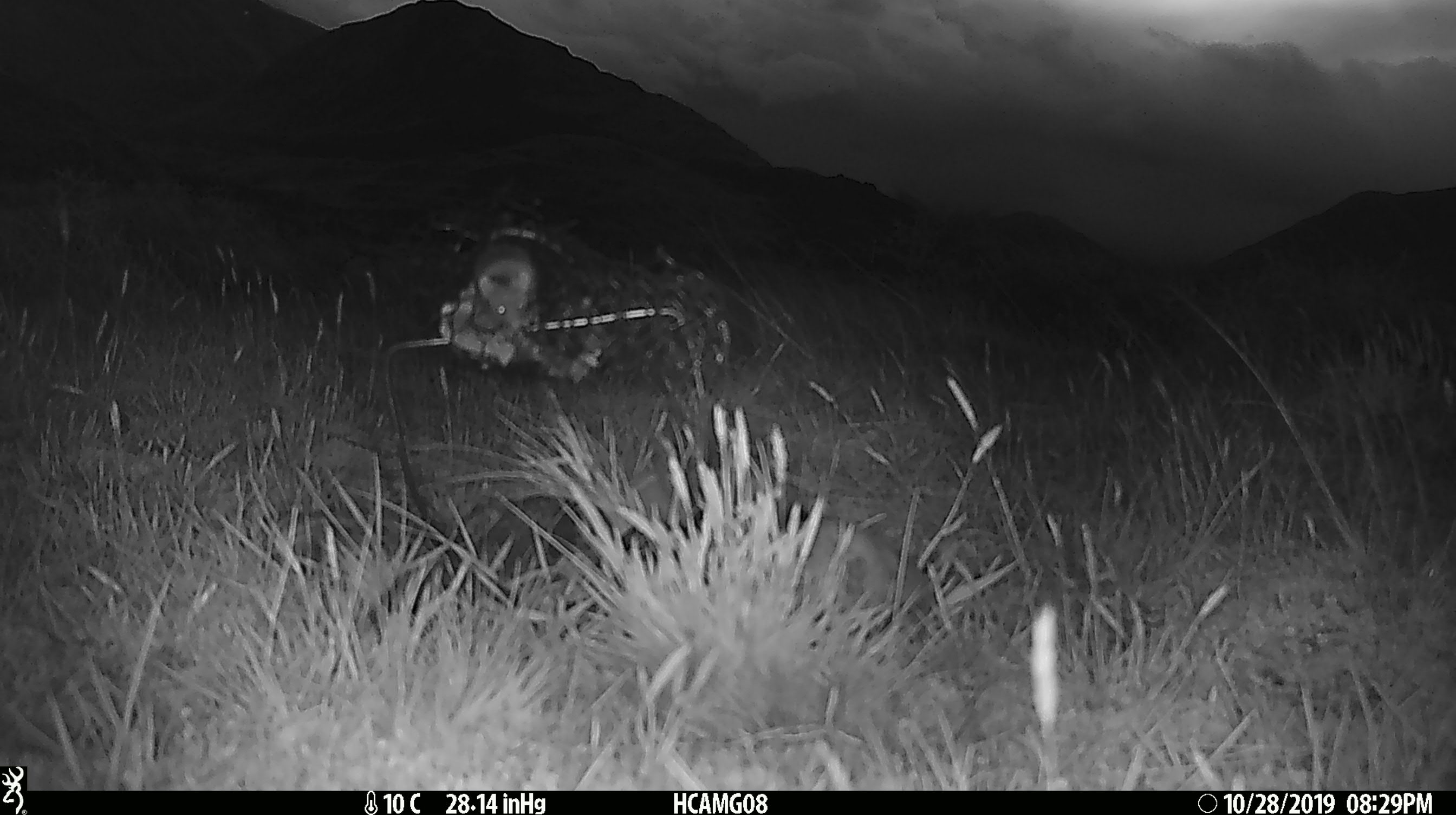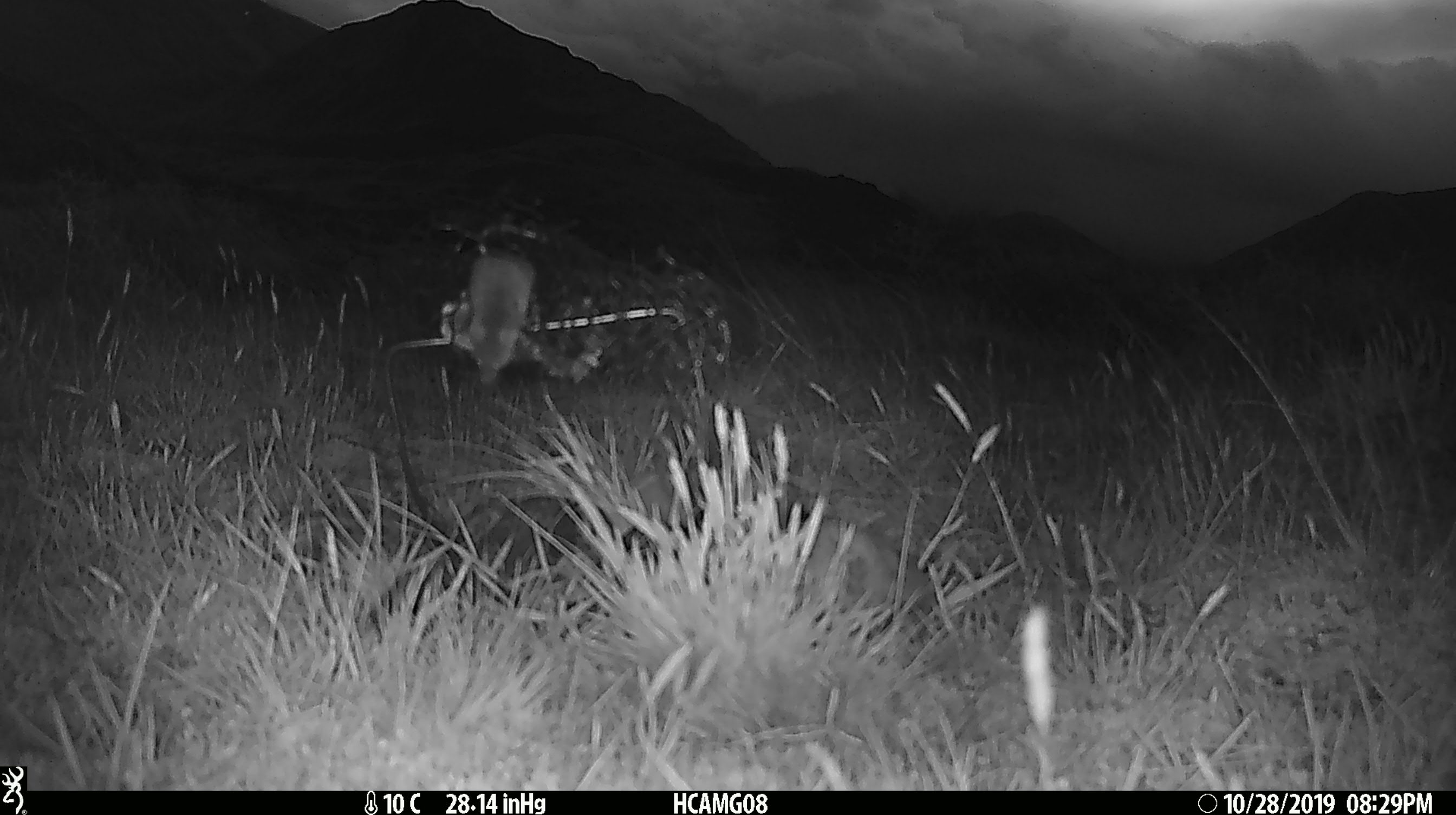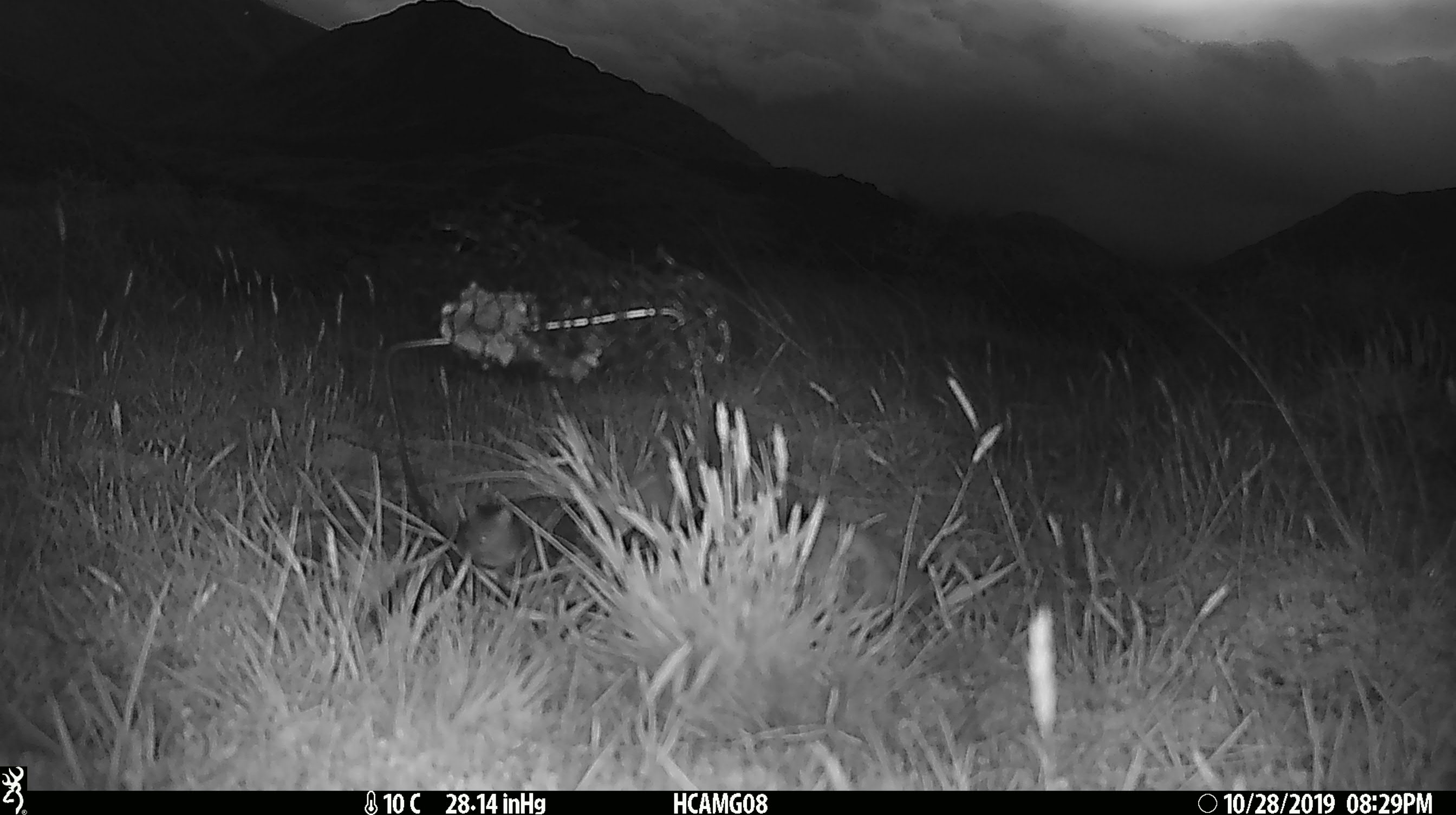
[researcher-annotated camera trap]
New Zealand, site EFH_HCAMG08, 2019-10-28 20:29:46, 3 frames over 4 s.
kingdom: Animalia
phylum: Chordata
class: Mammalia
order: Rodentia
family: Muridae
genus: Mus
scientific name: Mus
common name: mouse